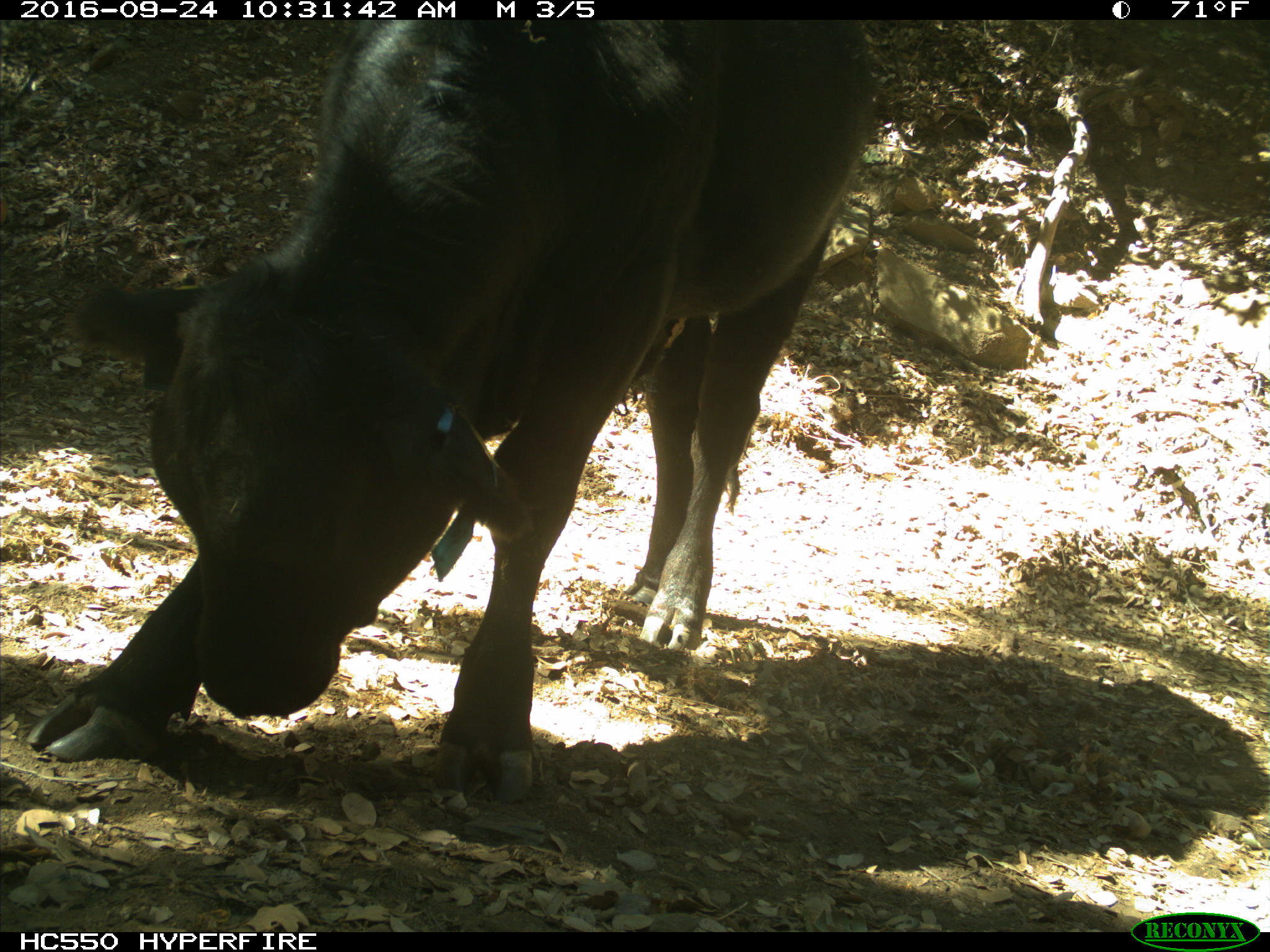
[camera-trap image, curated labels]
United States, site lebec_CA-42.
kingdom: Animalia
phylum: Chordata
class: Mammalia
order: Artiodactyla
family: Bovidae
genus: Bos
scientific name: Bos taurus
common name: domestic cow